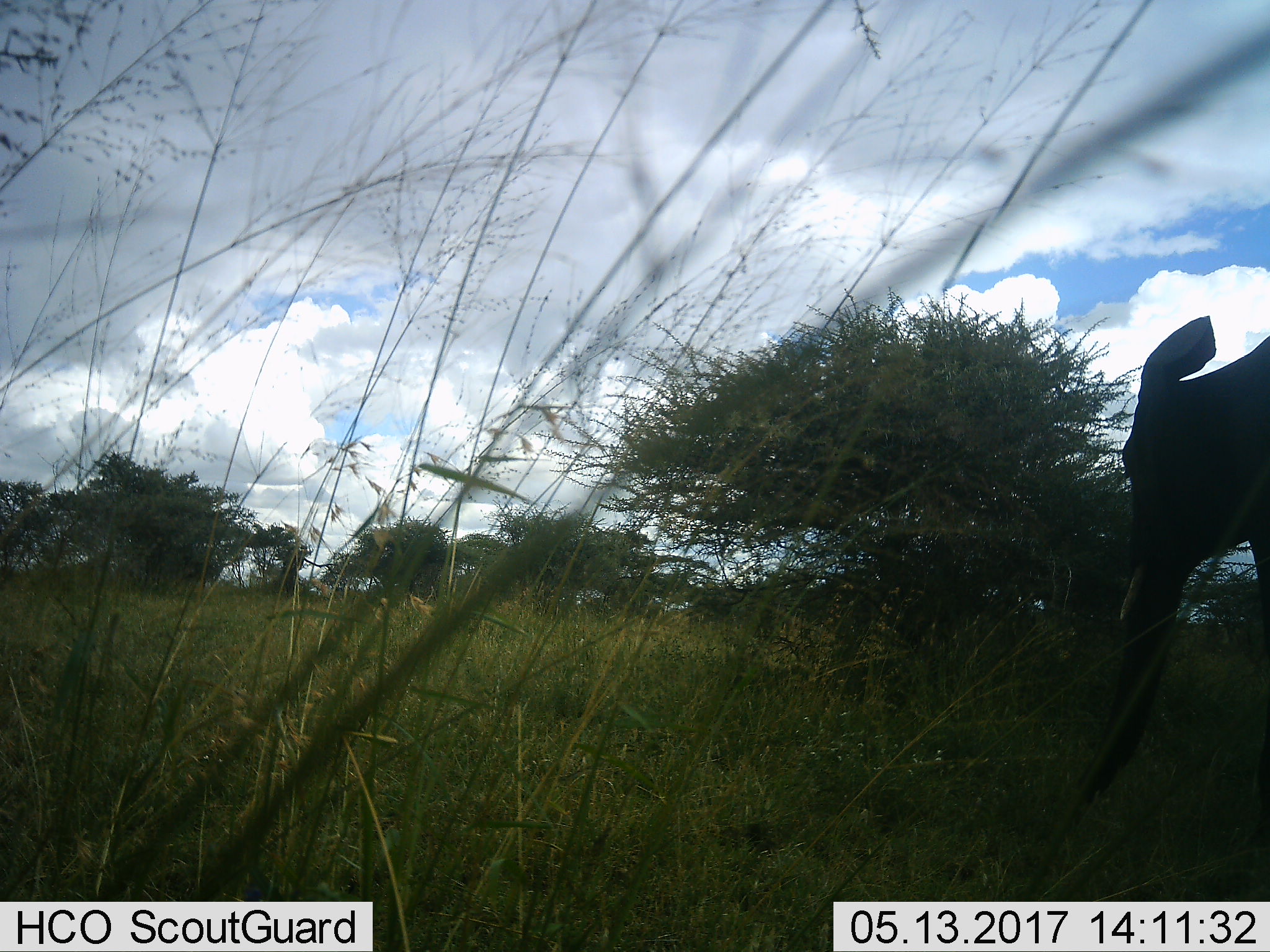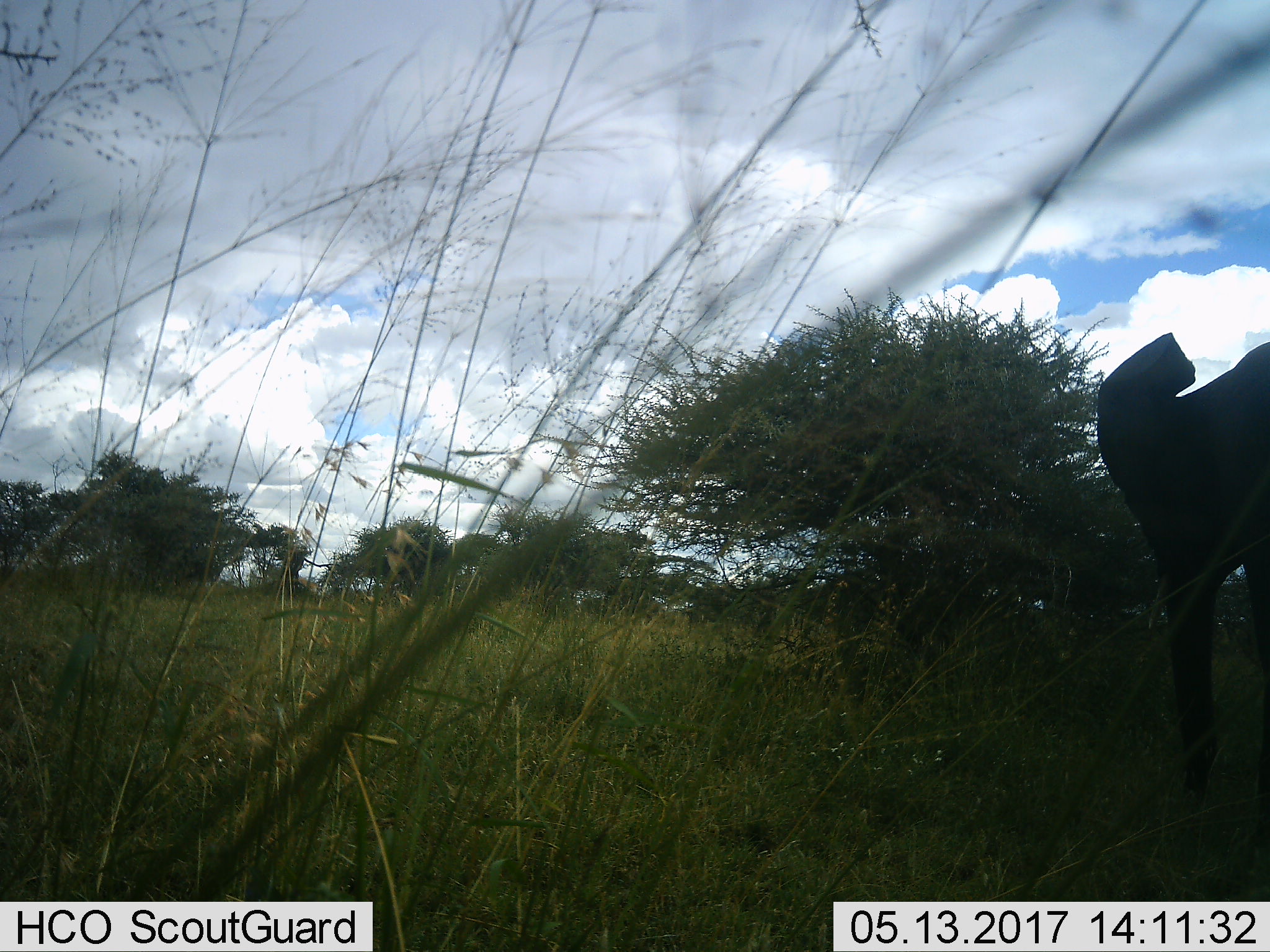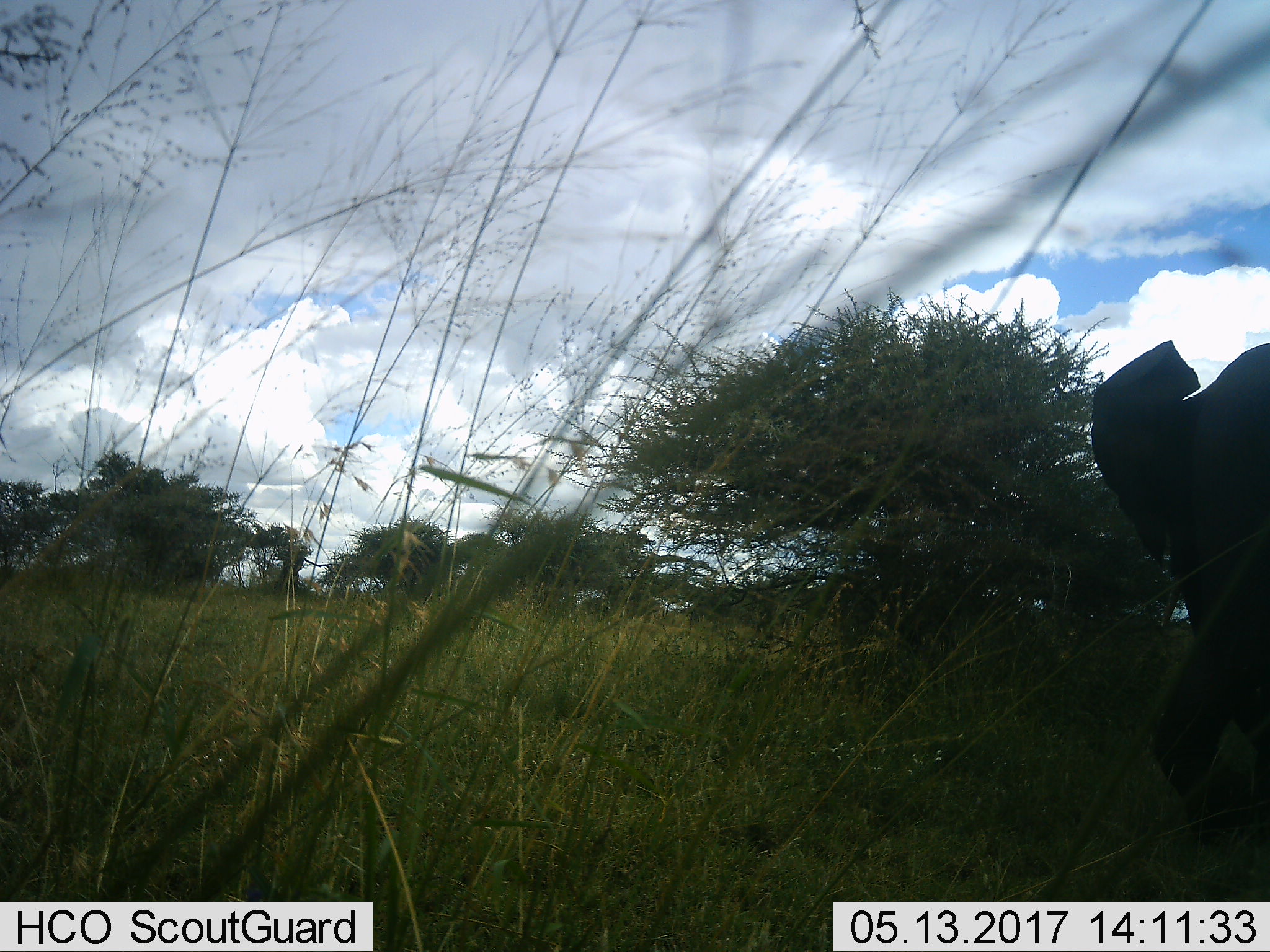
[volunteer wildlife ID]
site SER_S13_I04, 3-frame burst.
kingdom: Animalia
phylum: Chordata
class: Mammalia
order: Proboscidea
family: Elephantidae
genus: Loxodonta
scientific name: Loxodonta africana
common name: african bush elephant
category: elephant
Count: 1.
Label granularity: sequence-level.